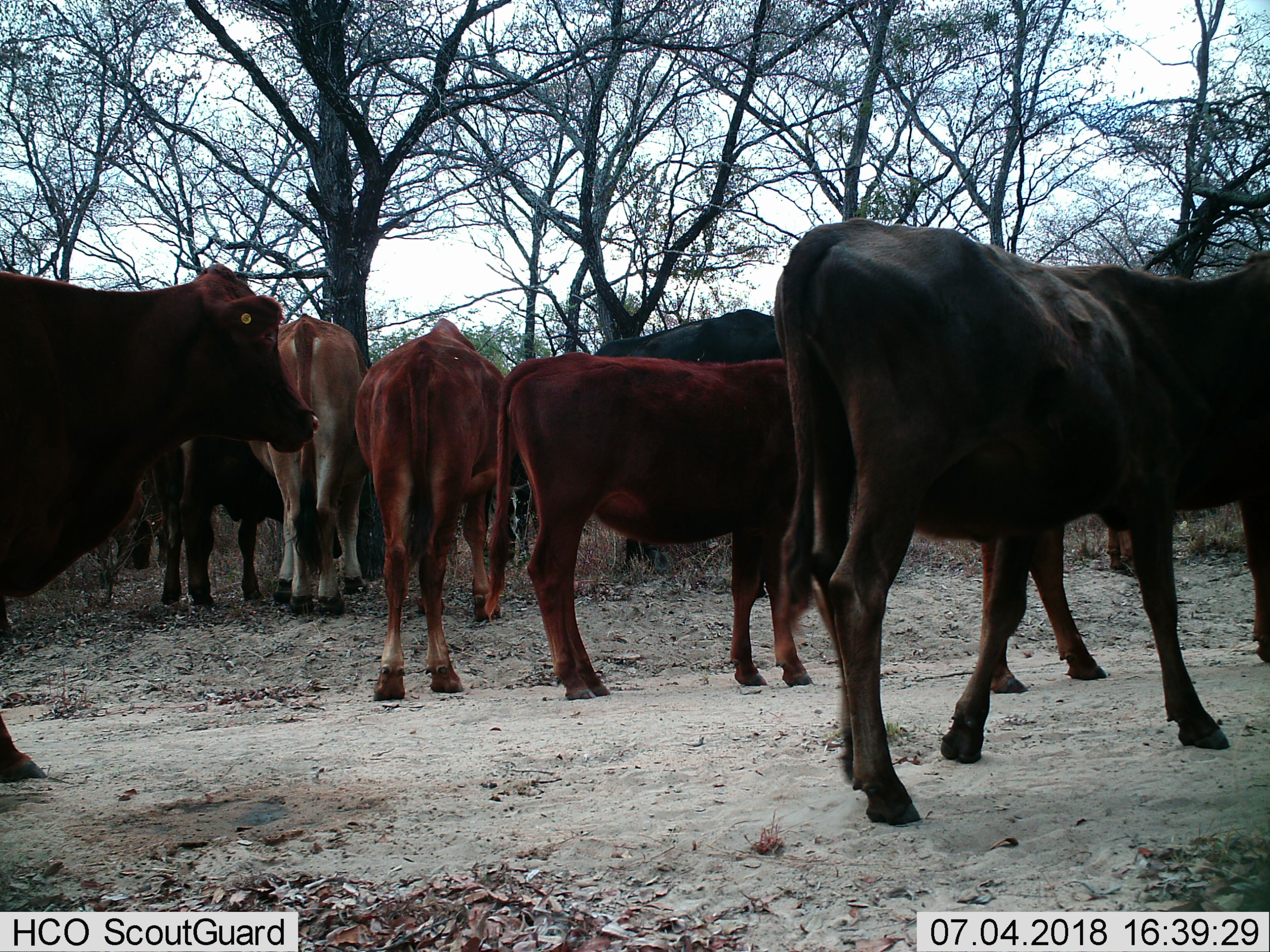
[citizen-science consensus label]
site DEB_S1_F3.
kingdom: Animalia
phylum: Chordata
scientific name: Vertebrata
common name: domestic animal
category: domesticanimal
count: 10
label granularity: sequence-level